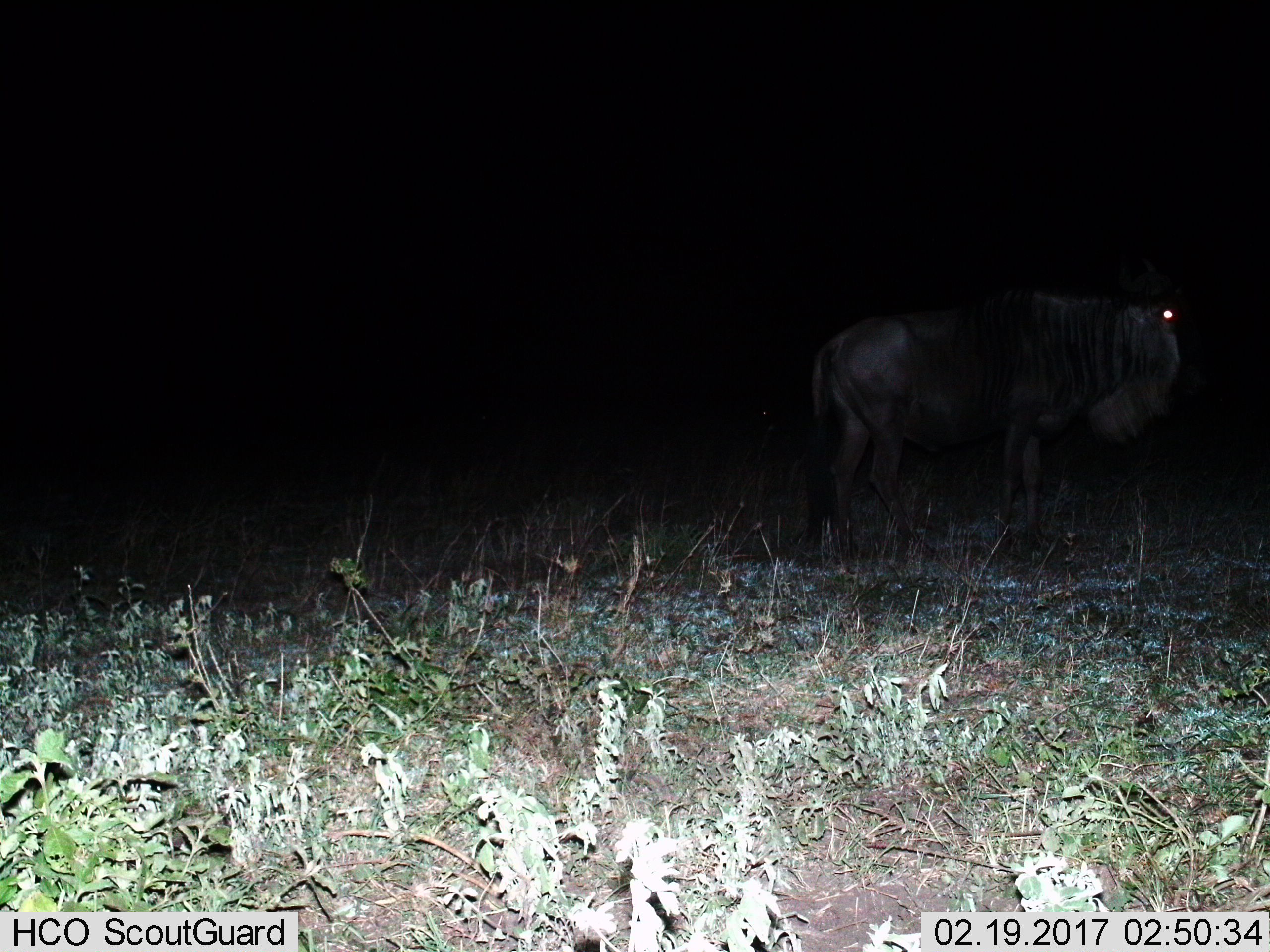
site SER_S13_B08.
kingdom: Animalia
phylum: Chordata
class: Mammalia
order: Artiodactyla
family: Bovidae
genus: Connochaetes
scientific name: Connochaetes taurinus taurinus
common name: blue wildebeest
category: wildebeestblue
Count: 1.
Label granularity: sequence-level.